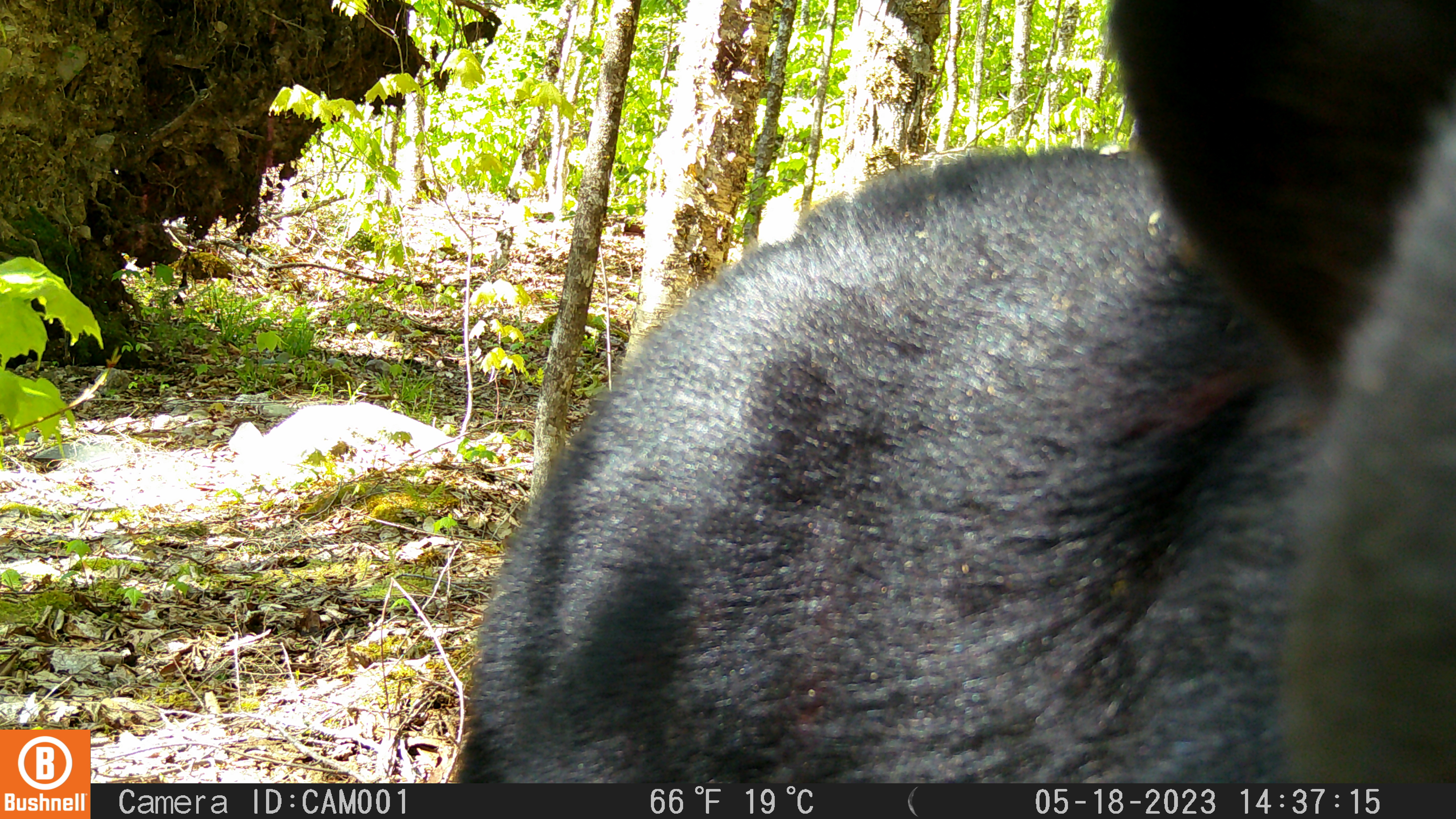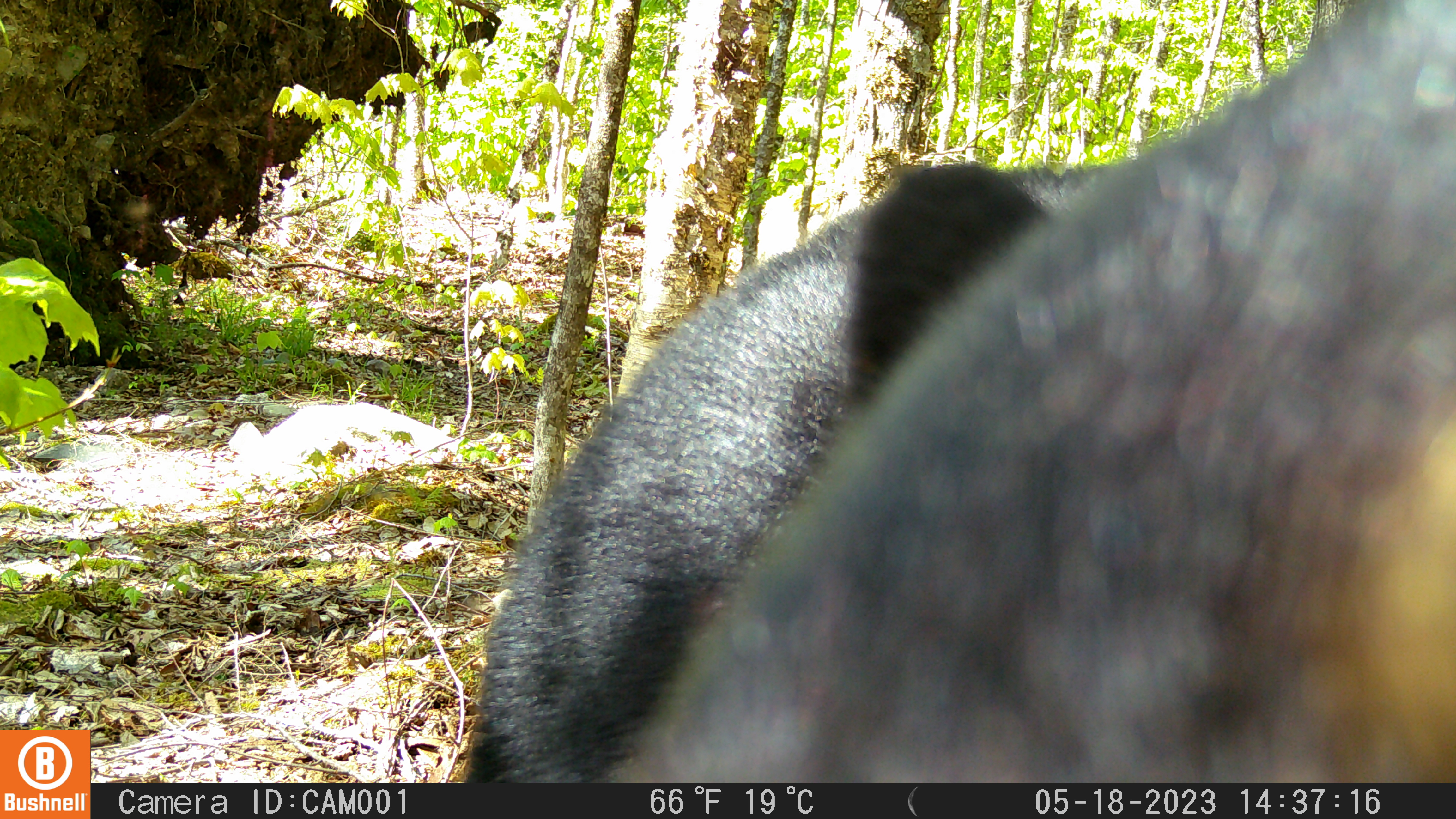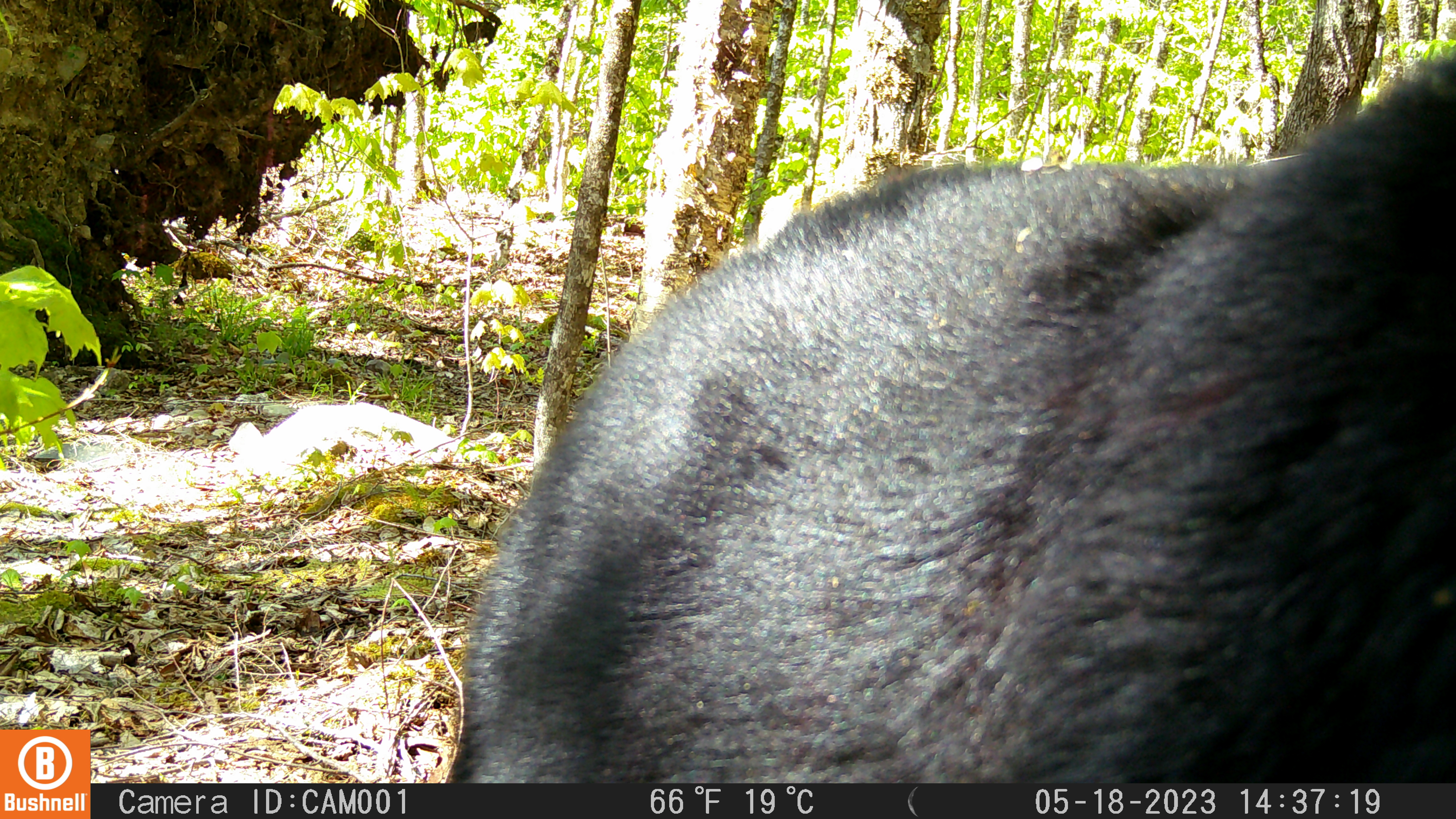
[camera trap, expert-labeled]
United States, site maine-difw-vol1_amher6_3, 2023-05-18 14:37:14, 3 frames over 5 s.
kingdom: Animalia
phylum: Chordata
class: Mammalia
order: Carnivora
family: Ursidae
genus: Ursus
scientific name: Ursus americanus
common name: black bear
Black bear (Ursus americanus).